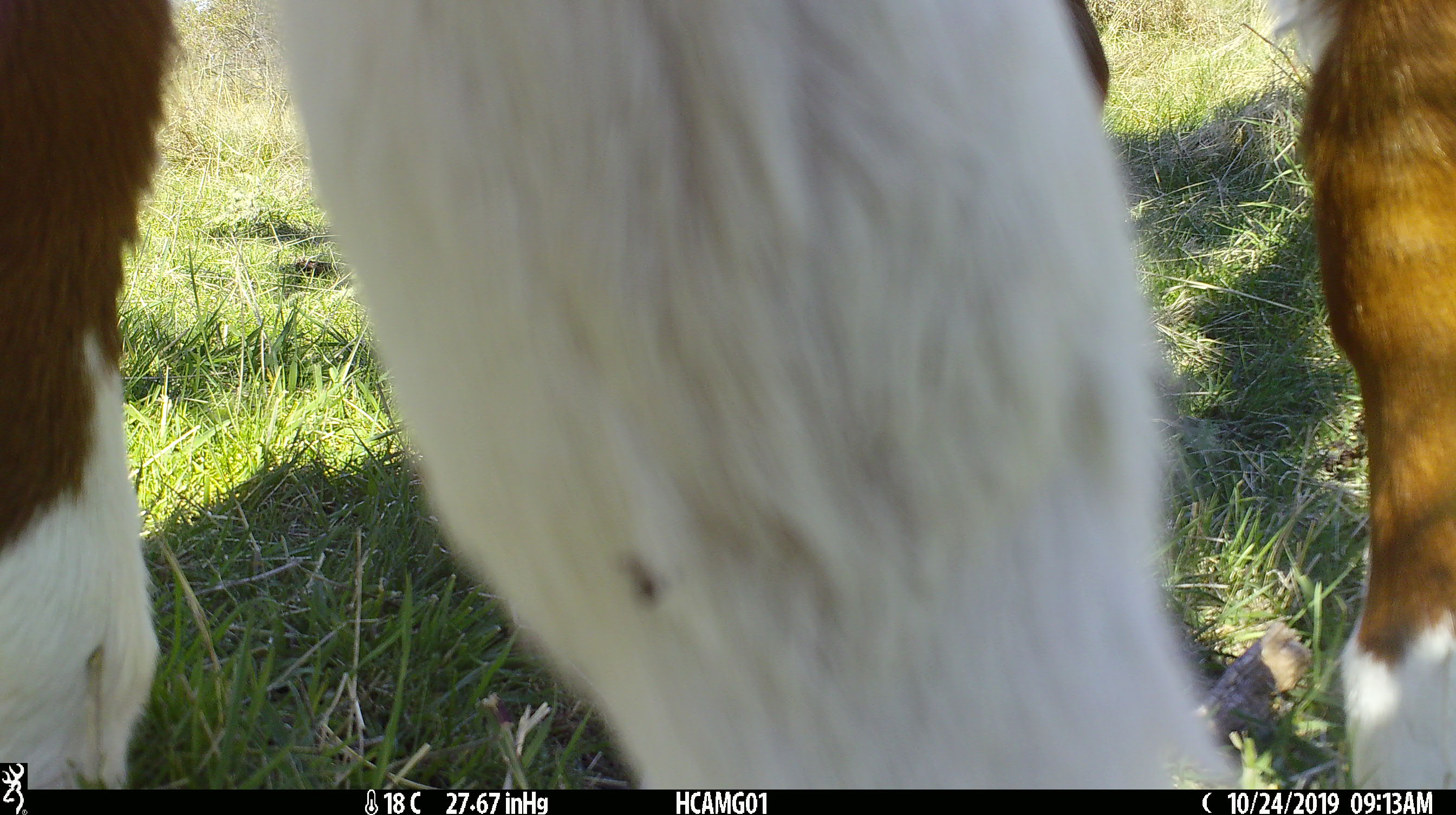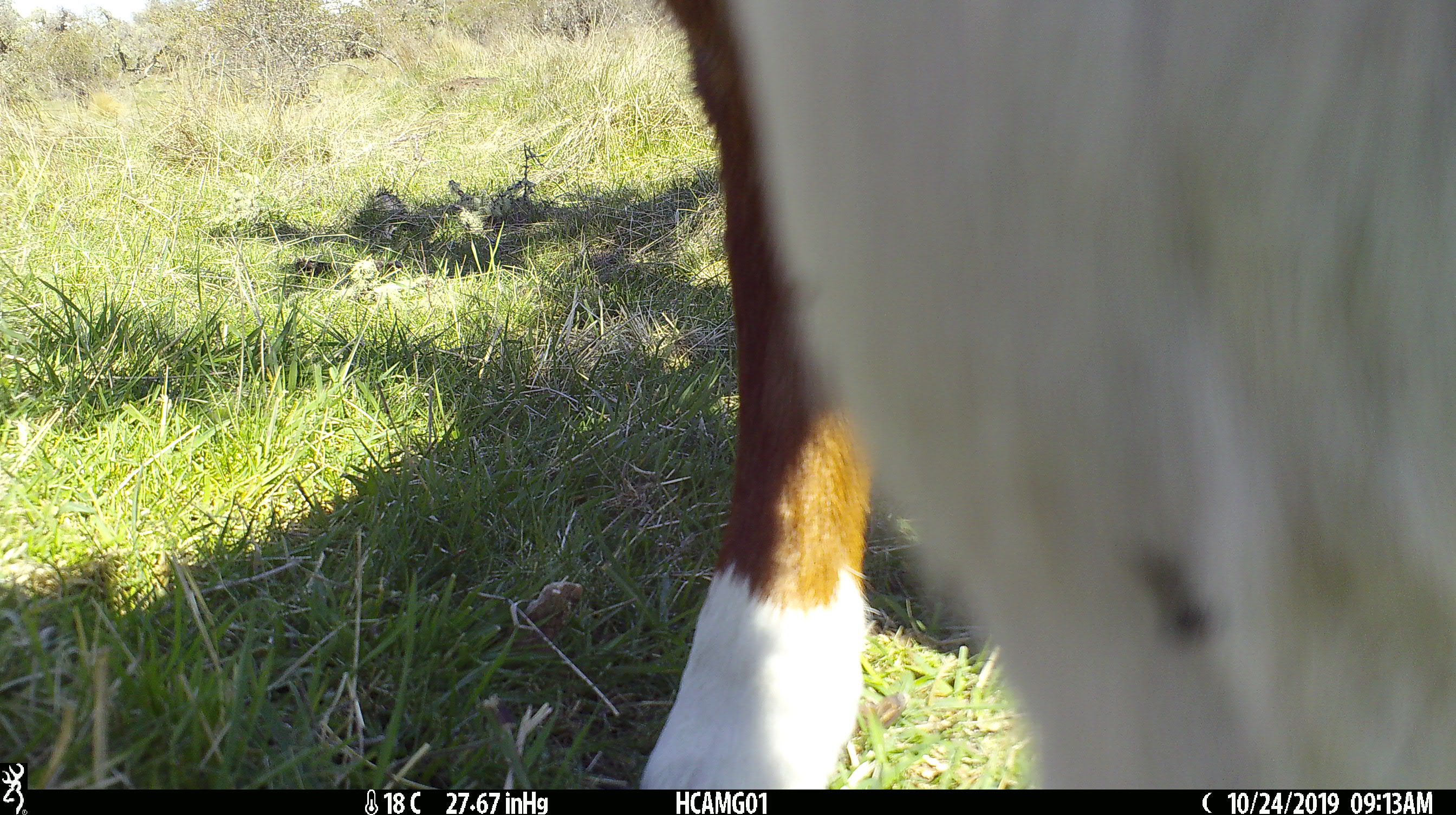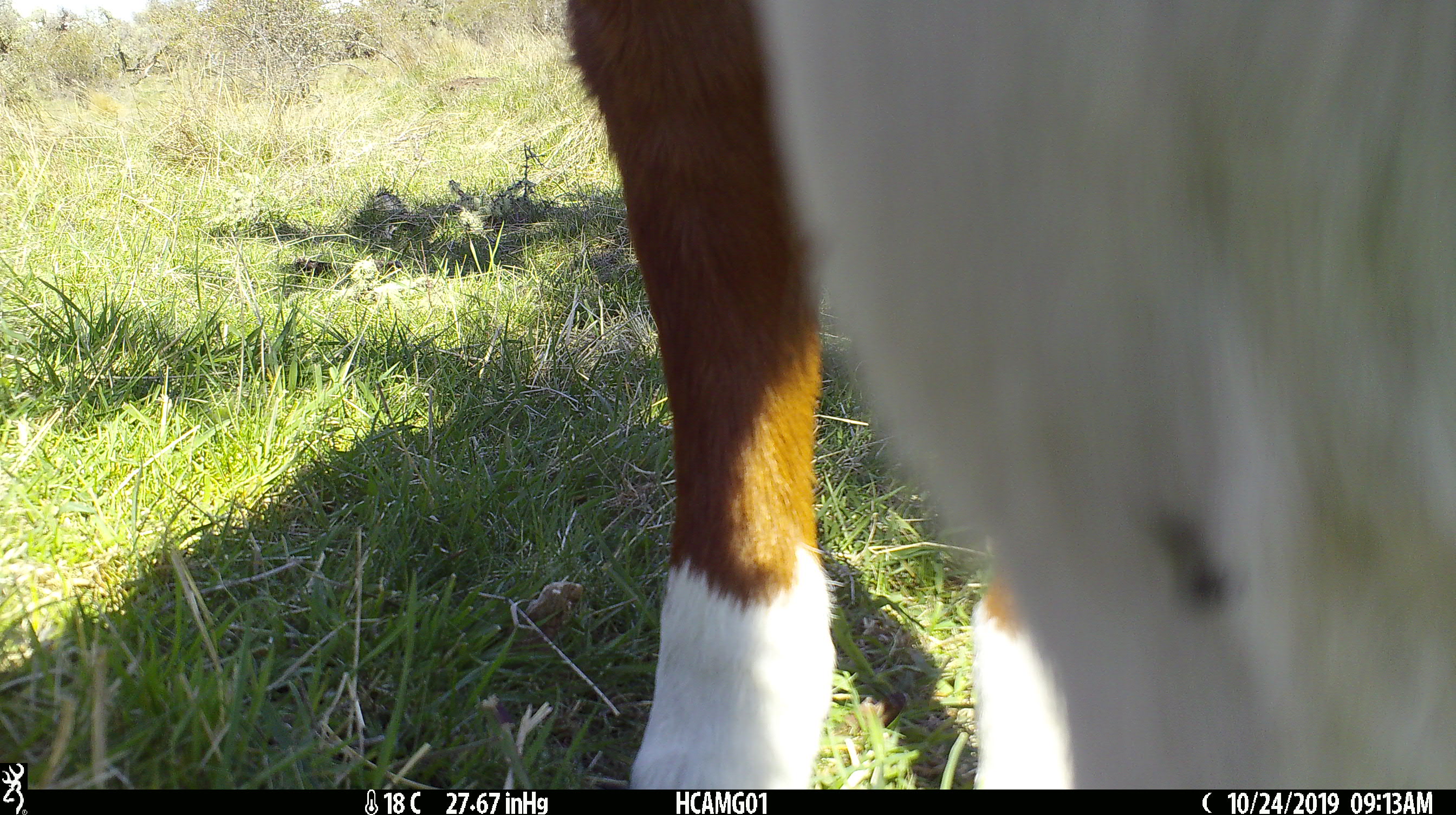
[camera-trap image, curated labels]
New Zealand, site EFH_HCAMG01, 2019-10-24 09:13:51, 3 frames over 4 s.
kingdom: Animalia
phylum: Chordata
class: Mammalia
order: Artiodactyla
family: Bovidae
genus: Bos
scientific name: Bos taurus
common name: domestic cow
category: cow